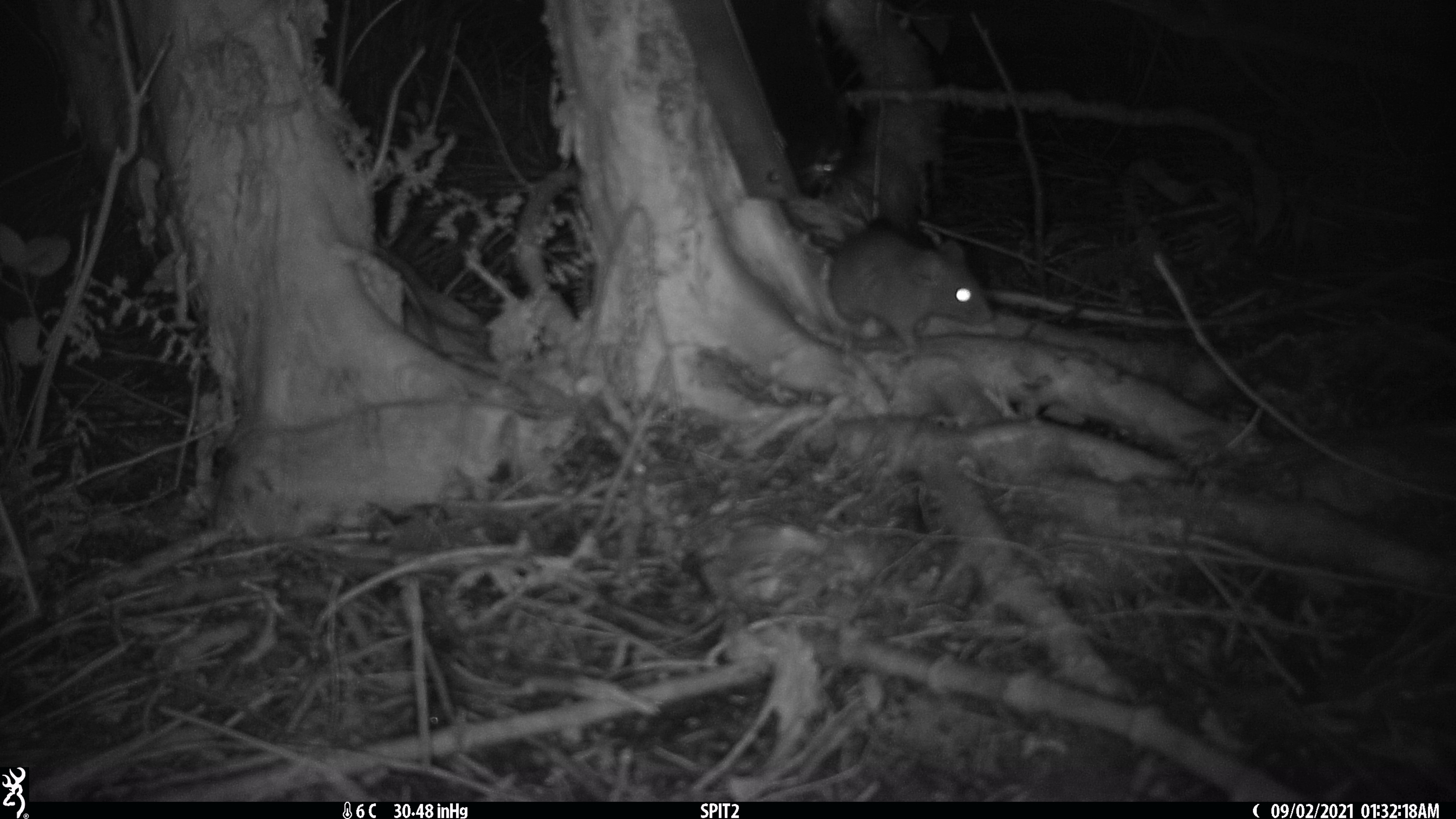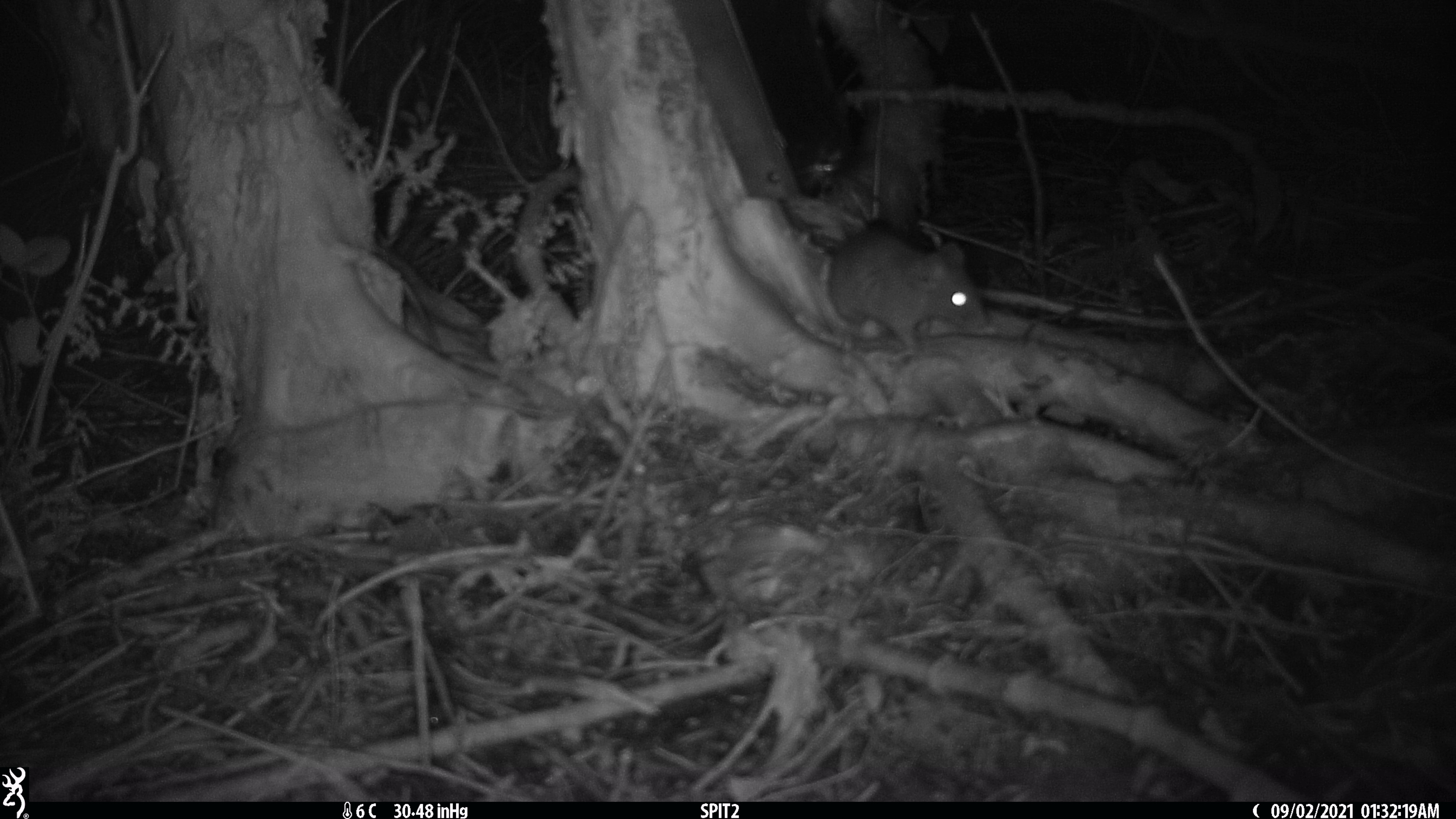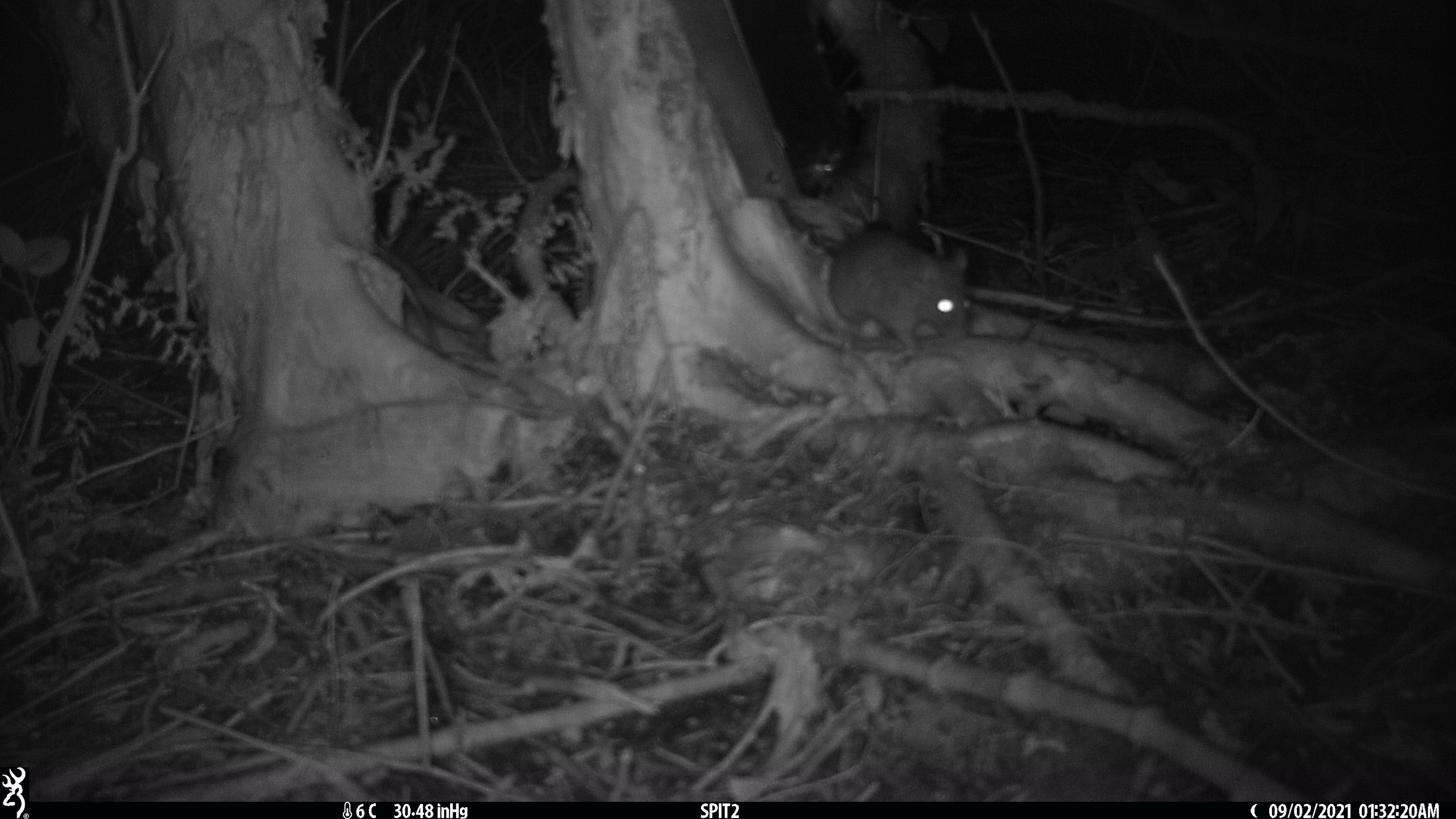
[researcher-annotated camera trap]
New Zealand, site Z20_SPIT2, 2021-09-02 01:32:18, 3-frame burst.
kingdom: Animalia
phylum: Chordata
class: Mammalia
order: Rodentia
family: Muridae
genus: Rattus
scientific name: Rattus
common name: rat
Rat (Rattus).